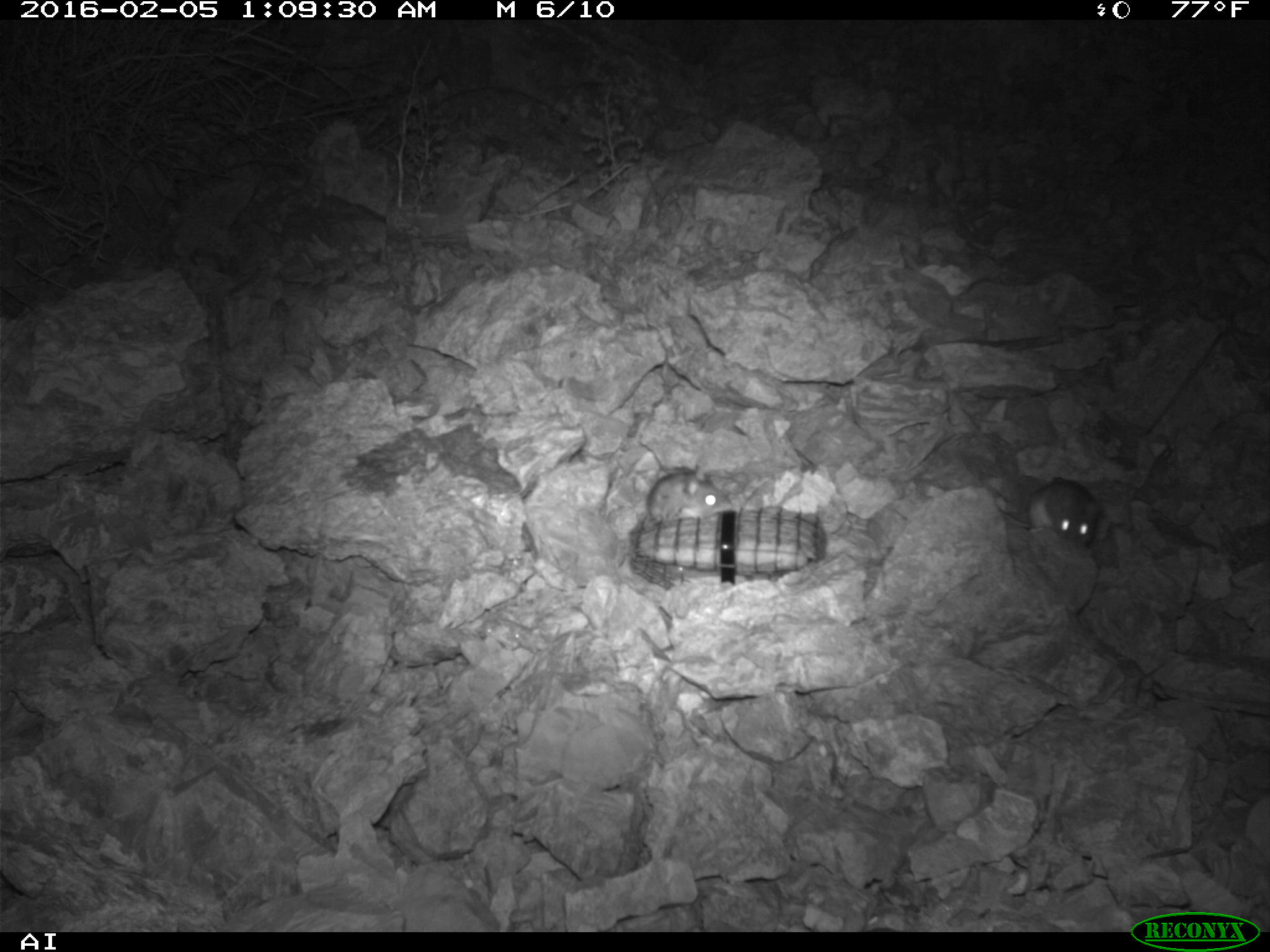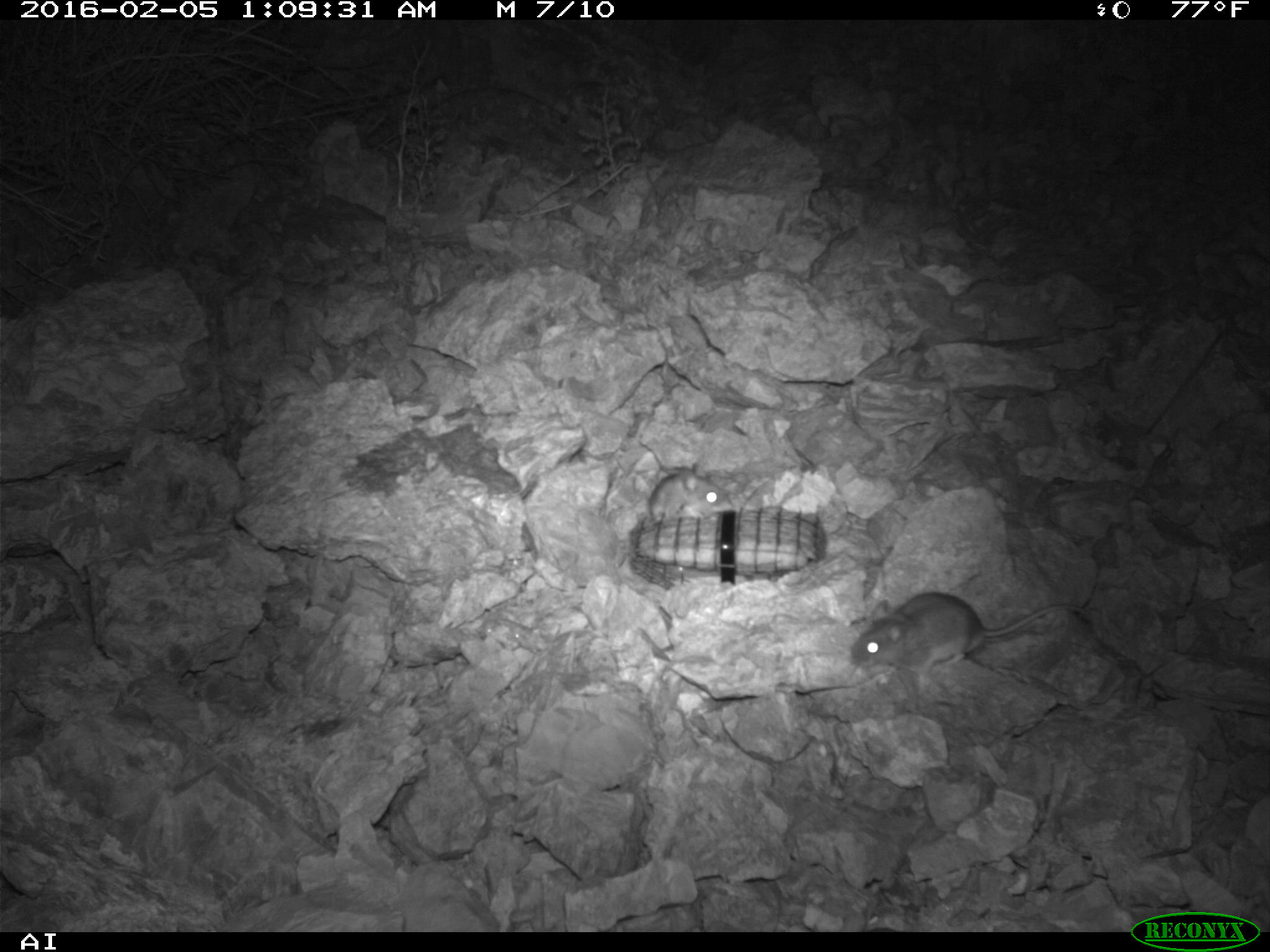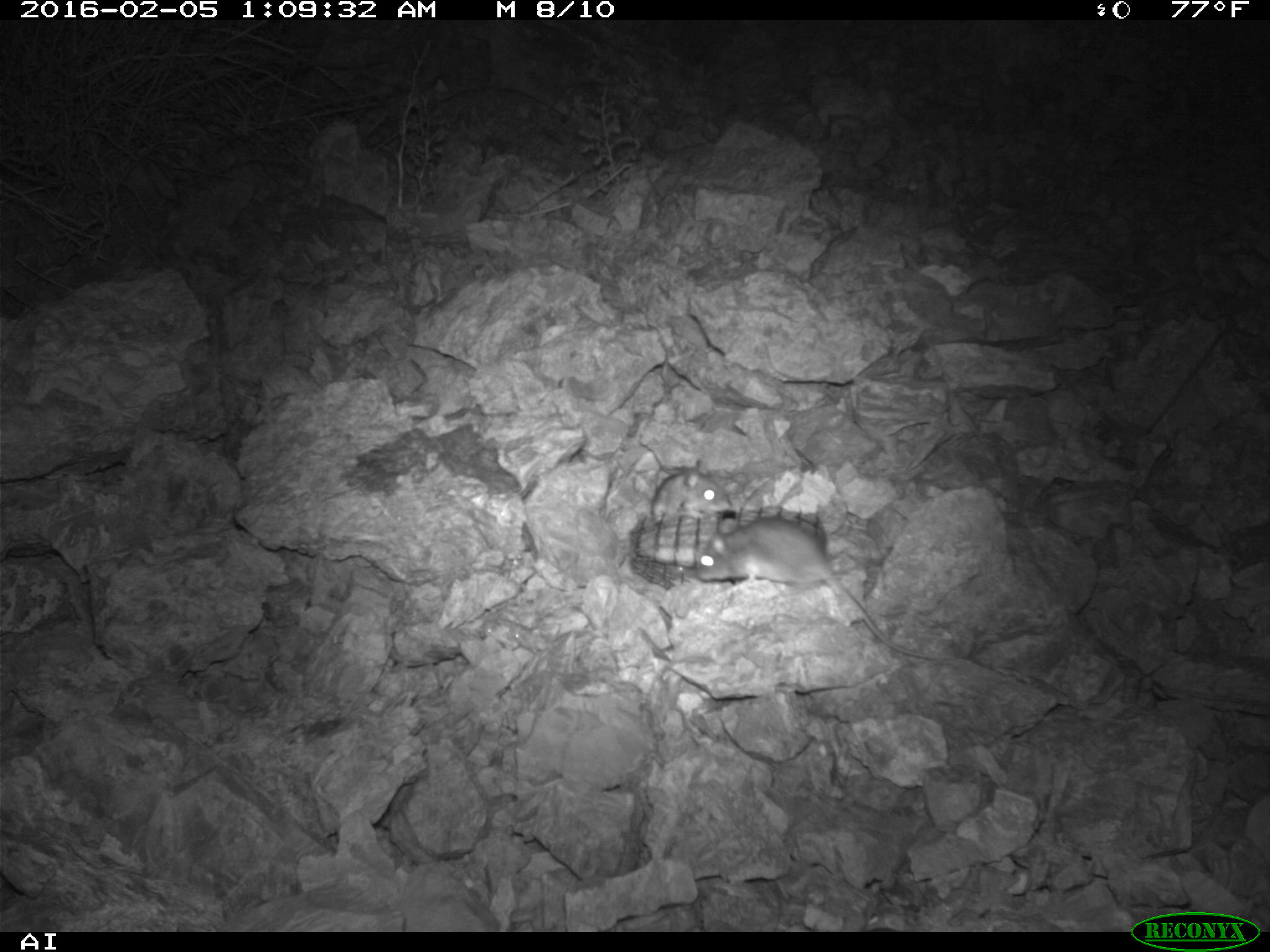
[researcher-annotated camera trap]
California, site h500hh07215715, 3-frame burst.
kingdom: Animalia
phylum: Chordata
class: Mammalia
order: Rodentia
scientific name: Rodentia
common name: rodent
Rodent (Rodentia).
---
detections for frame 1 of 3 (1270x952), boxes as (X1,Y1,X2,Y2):
rodent: (998,478,1101,547); (641,465,731,526)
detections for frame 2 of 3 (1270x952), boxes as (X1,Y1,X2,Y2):
rodent: (846,589,1096,669); (648,472,730,518)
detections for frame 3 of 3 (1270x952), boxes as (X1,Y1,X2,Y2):
rodent: (696,514,947,659); (649,464,738,517)